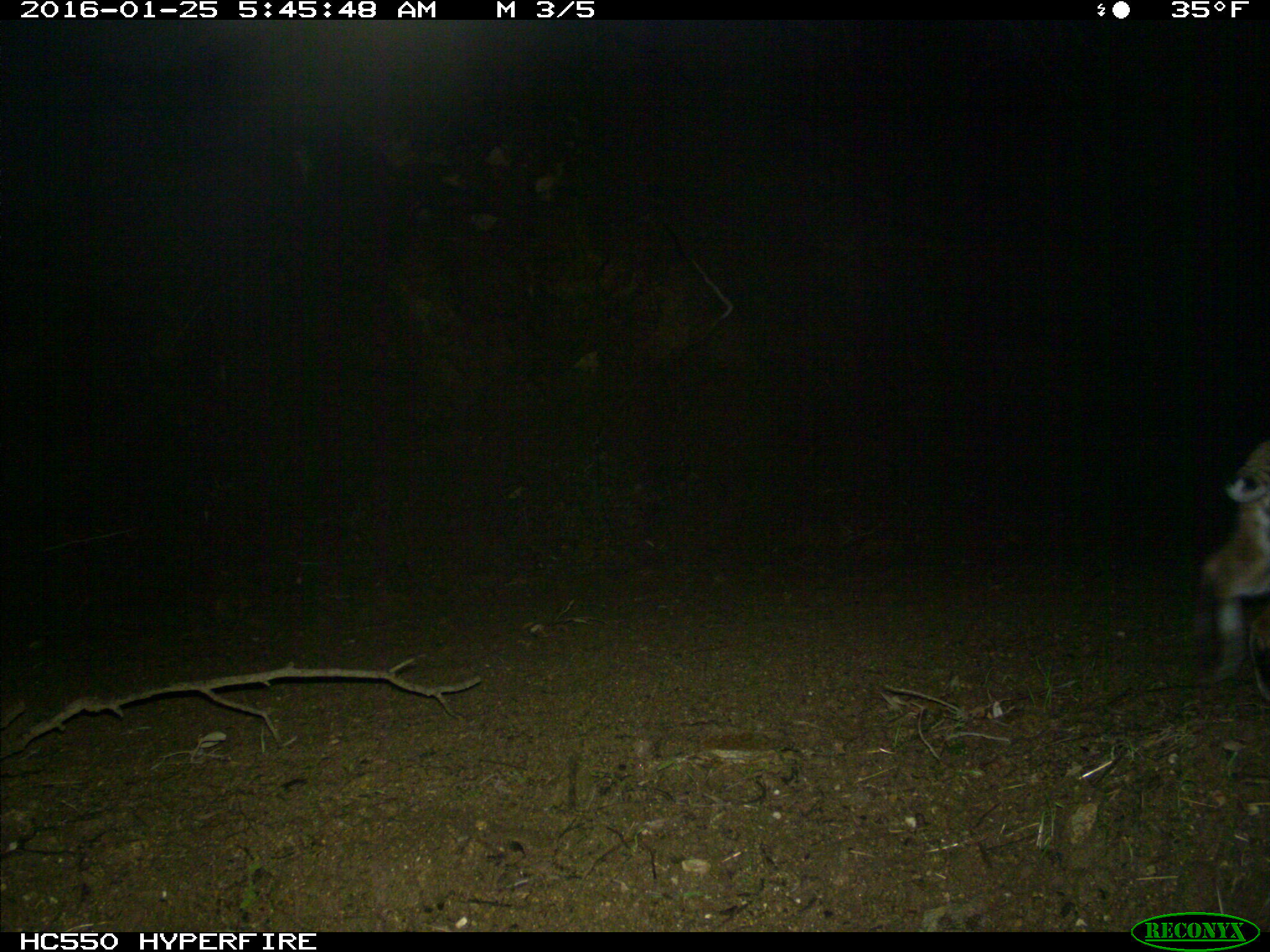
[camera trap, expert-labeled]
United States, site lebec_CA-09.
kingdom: Animalia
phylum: Chordata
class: Mammalia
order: Carnivora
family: Felidae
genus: Lynx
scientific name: Lynx rufus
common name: bobcat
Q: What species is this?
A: Lynx rufus (bobcat).